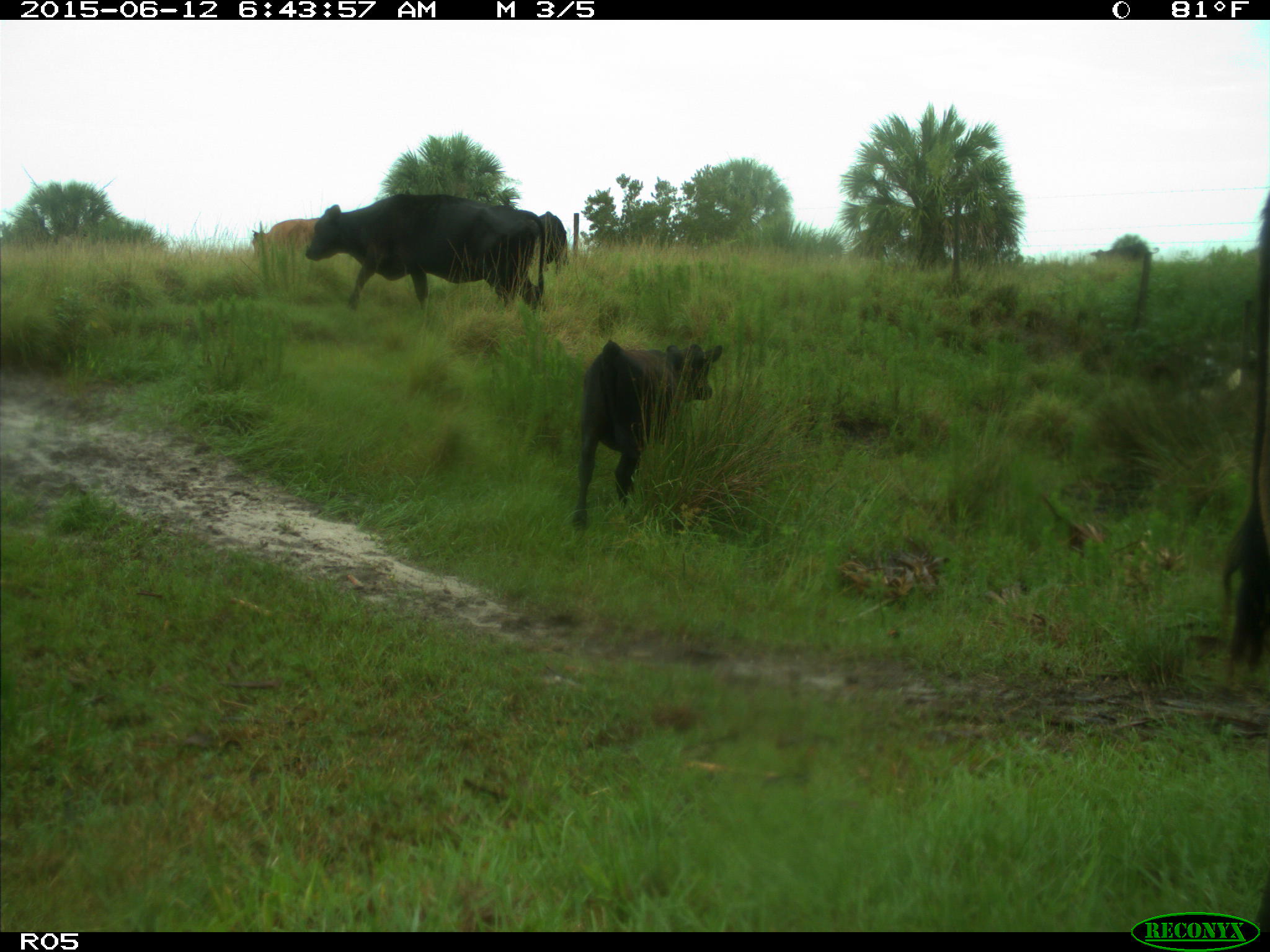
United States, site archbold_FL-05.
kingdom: Animalia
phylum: Chordata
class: Mammalia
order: Artiodactyla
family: Bovidae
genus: Bos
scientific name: Bos taurus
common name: domestic cow